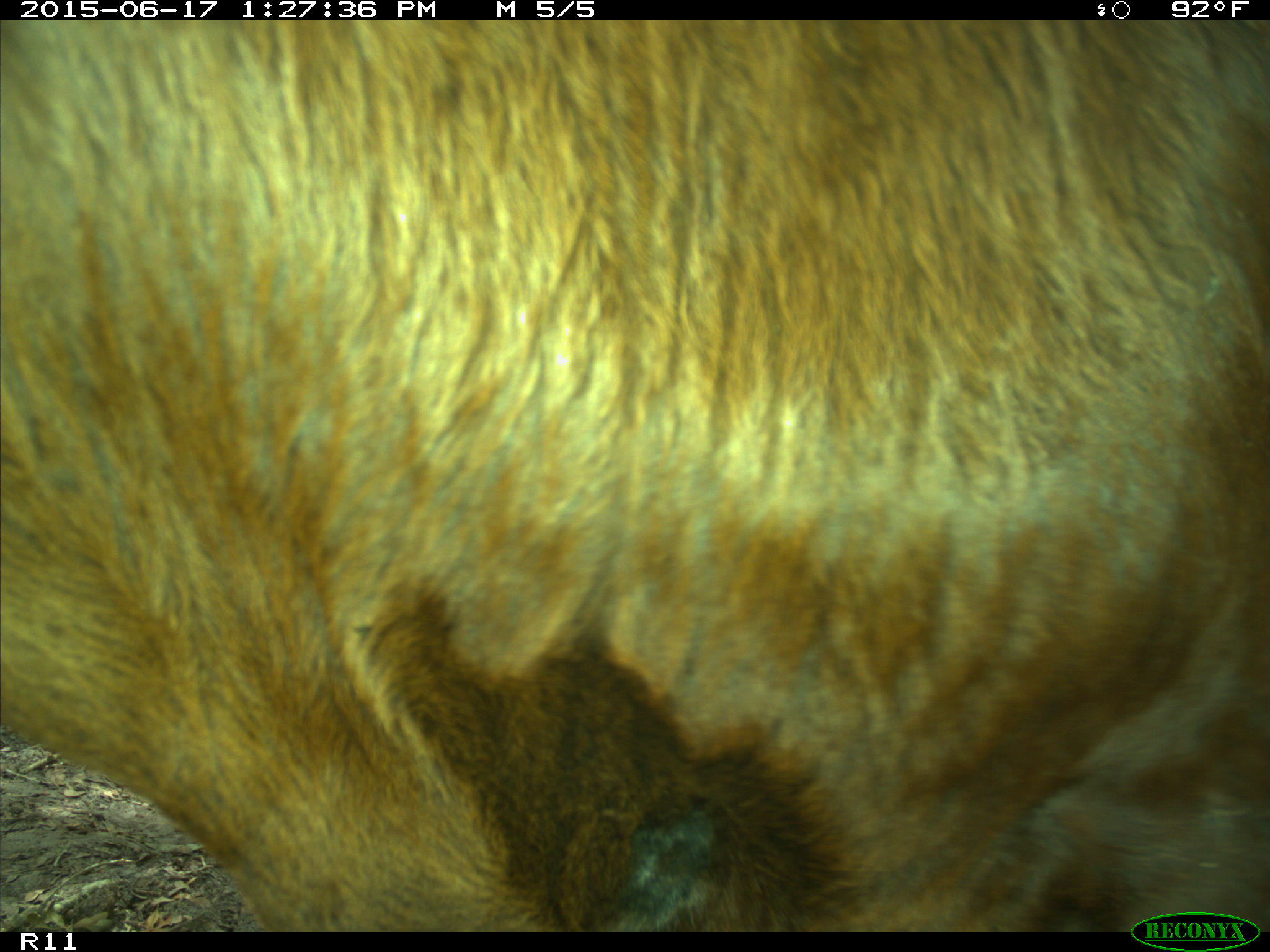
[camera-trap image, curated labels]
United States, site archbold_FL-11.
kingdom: Animalia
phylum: Chordata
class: Mammalia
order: Artiodactyla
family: Bovidae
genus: Bos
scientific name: Bos taurus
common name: domestic cow